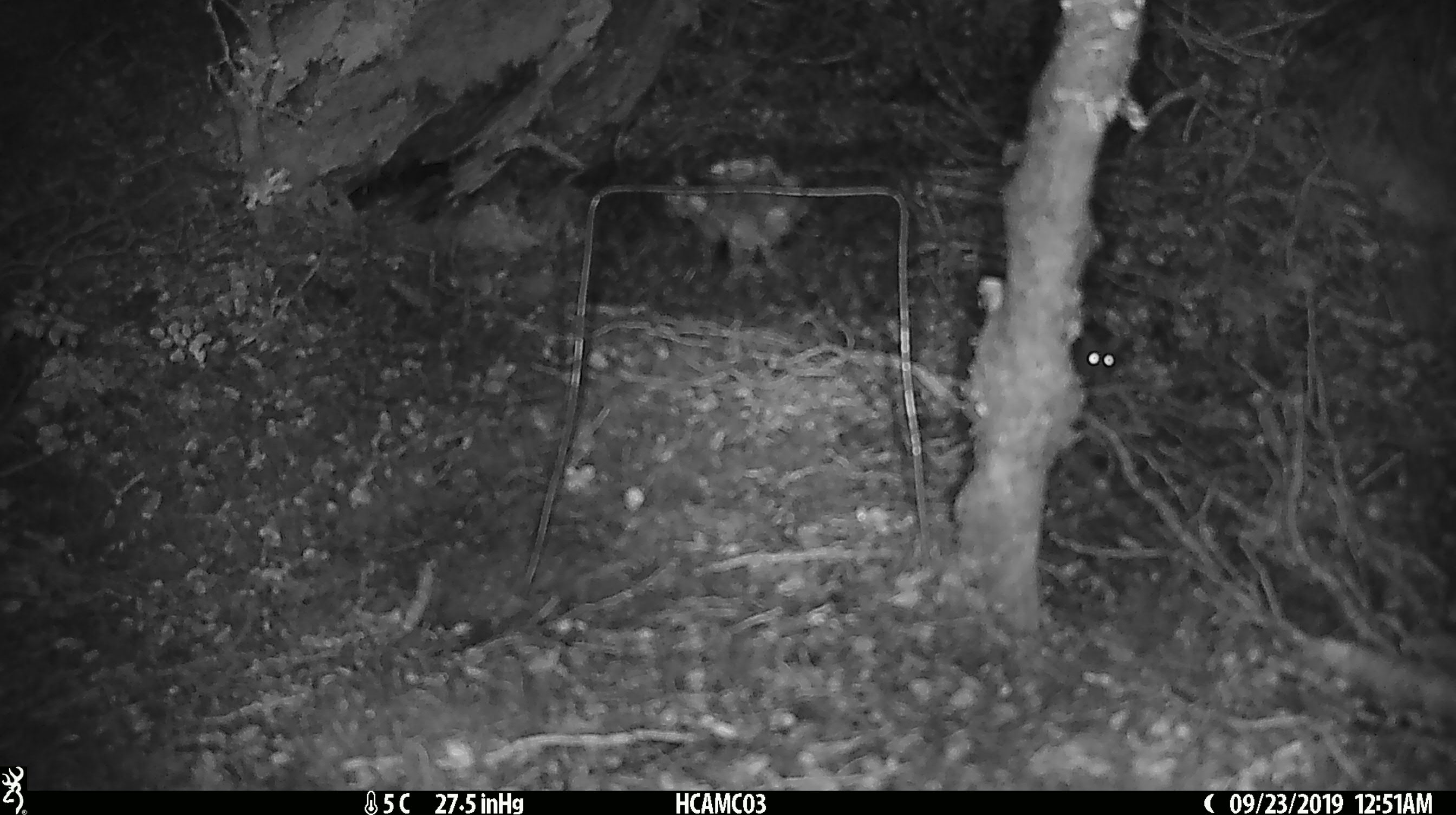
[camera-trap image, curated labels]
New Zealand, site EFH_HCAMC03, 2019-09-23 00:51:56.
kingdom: Animalia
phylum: Chordata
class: Mammalia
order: Rodentia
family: Muridae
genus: Mus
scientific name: Mus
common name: mouse